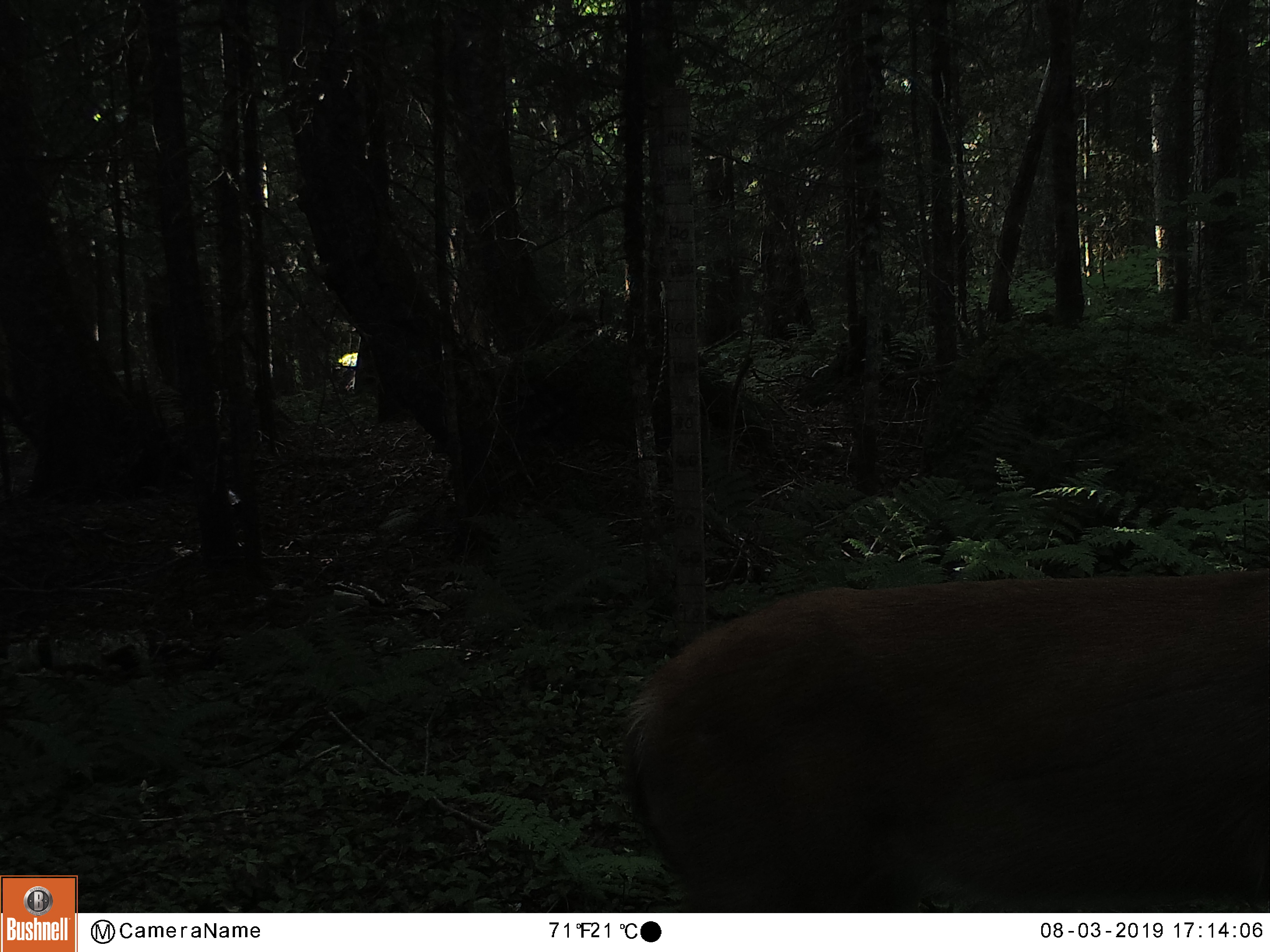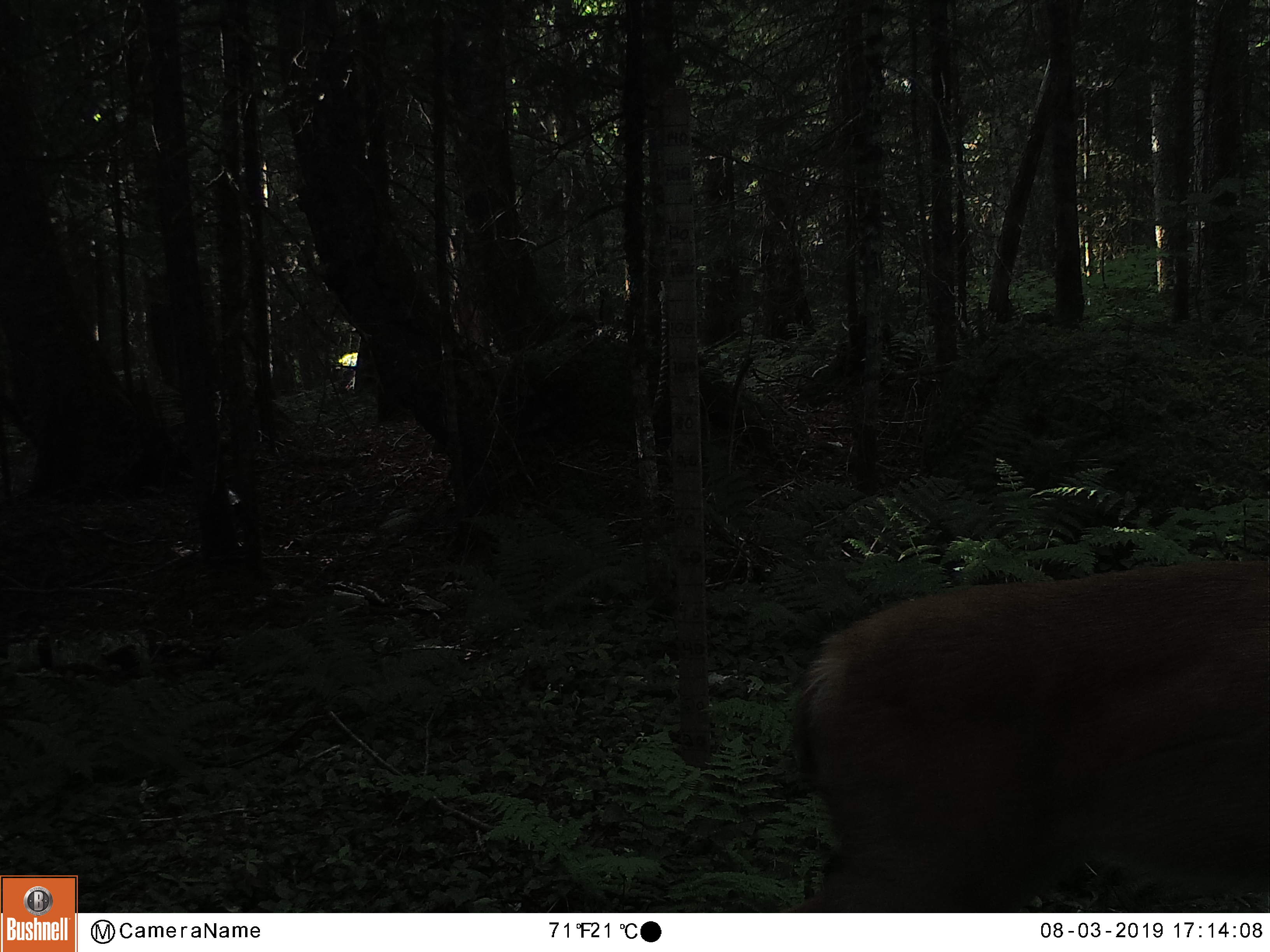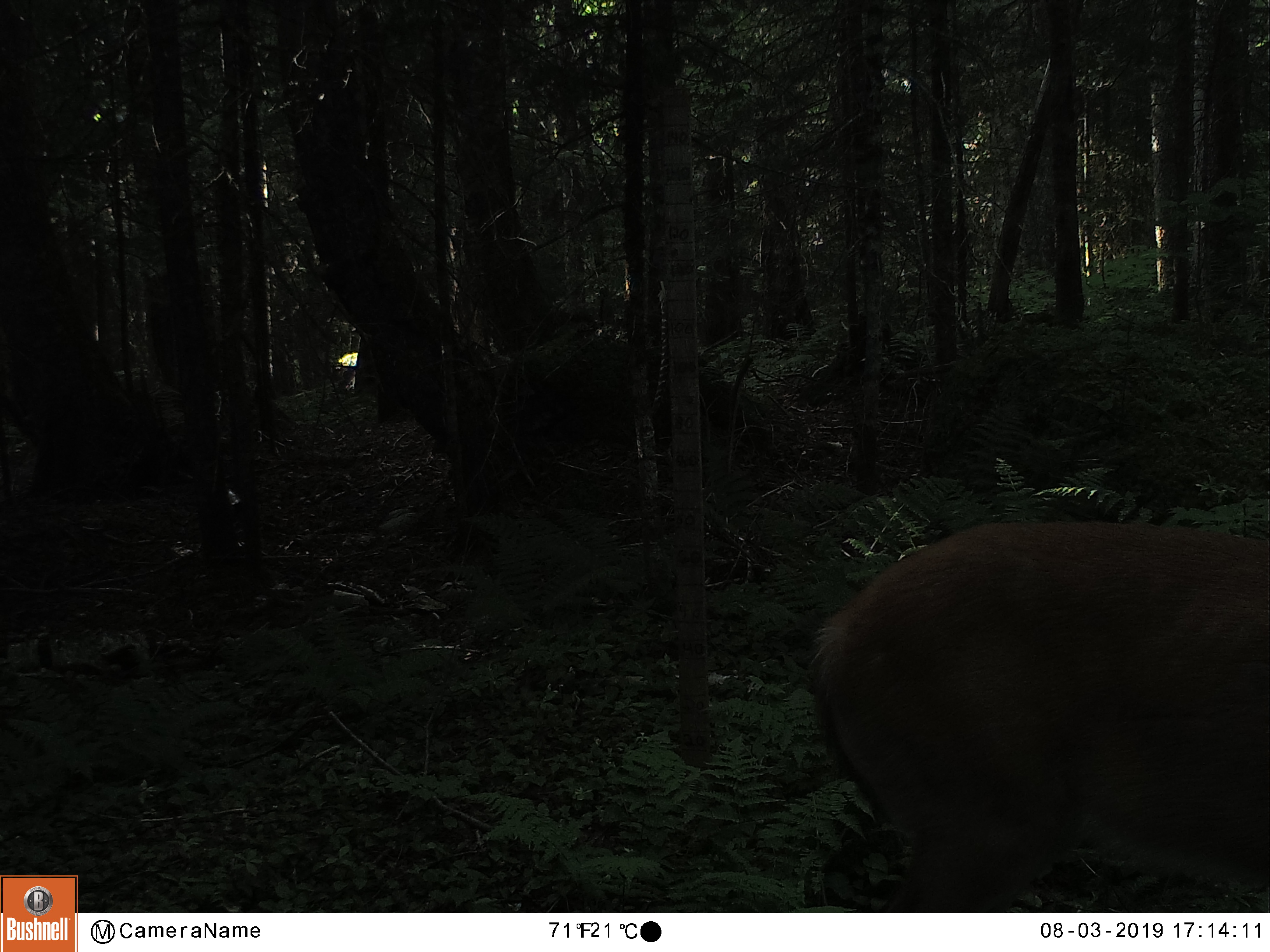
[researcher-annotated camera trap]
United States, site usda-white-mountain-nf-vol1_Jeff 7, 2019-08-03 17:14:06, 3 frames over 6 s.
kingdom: Animalia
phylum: Chordata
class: Mammalia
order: Artiodactyla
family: Cervidae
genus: Odocoileus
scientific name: Odocoileus virginianus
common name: white-tailed deer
White-tailed deer (Odocoileus virginianus).